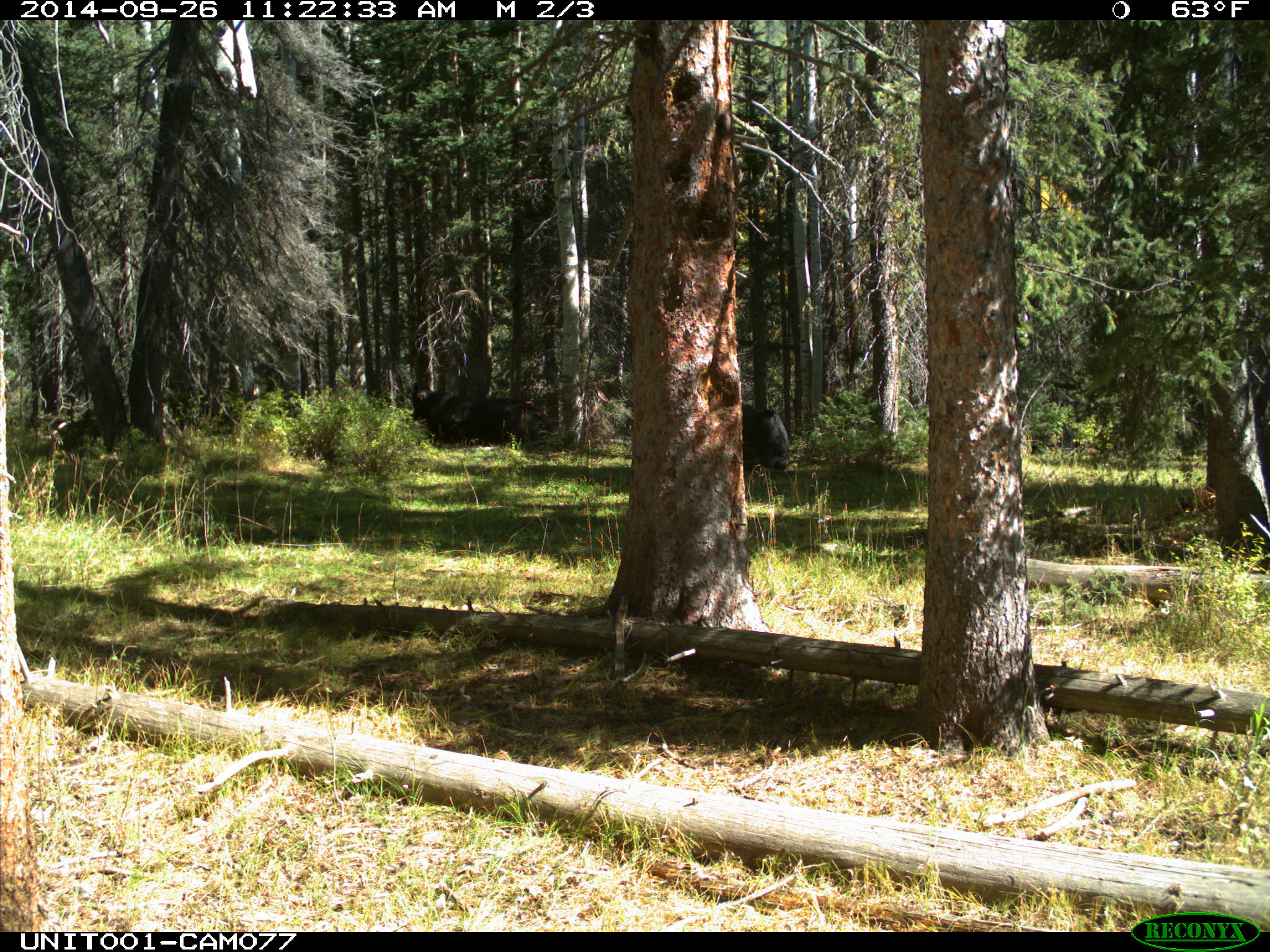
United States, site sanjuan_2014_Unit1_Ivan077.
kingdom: Animalia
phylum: Chordata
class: Mammalia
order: Artiodactyla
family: Bovidae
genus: Bos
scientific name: Bos taurus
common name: domestic cow